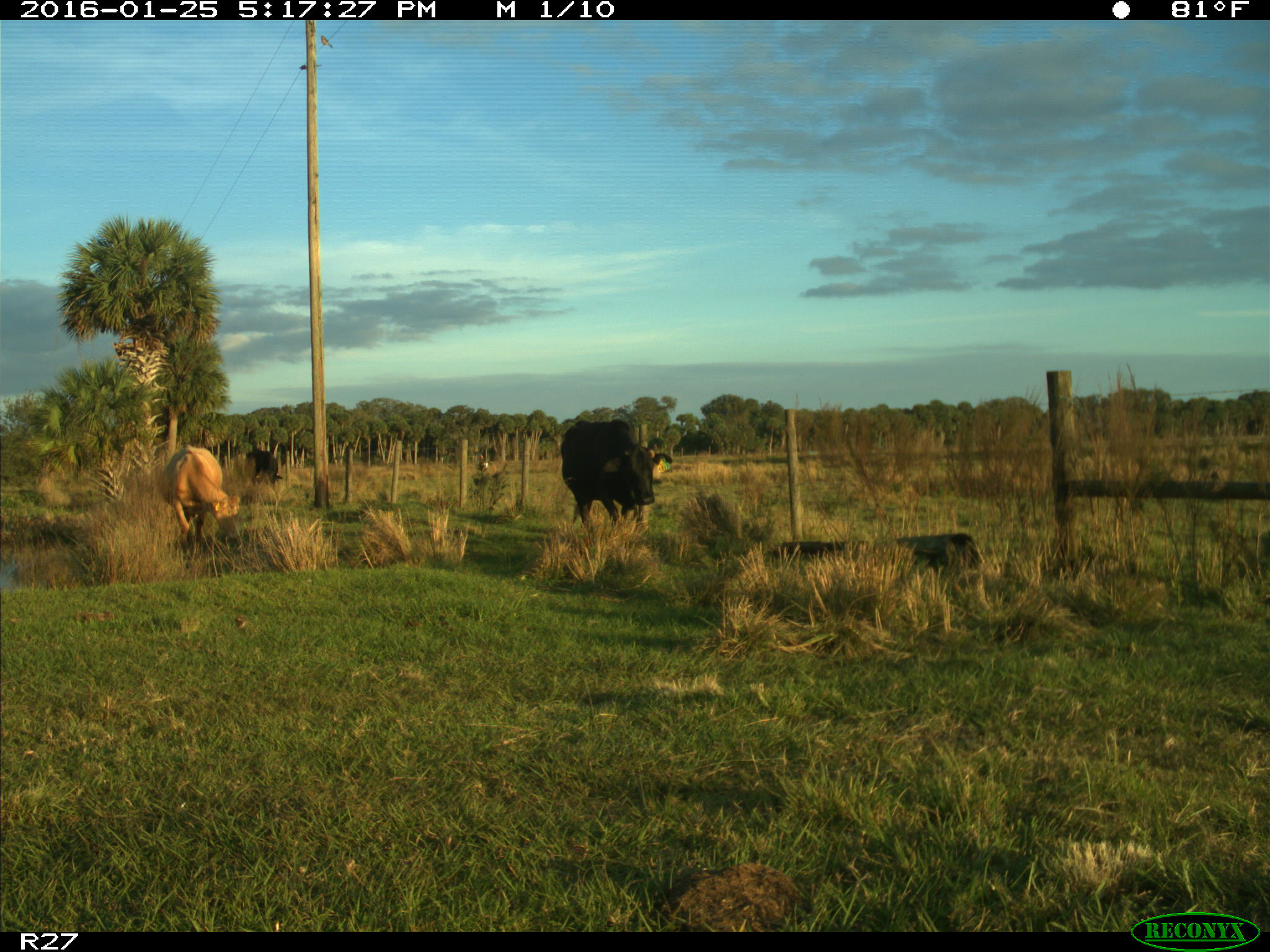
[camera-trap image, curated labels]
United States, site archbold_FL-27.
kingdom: Animalia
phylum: Chordata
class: Mammalia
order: Artiodactyla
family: Bovidae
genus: Bos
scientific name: Bos taurus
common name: domestic cow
Bos taurus (domestic cow).